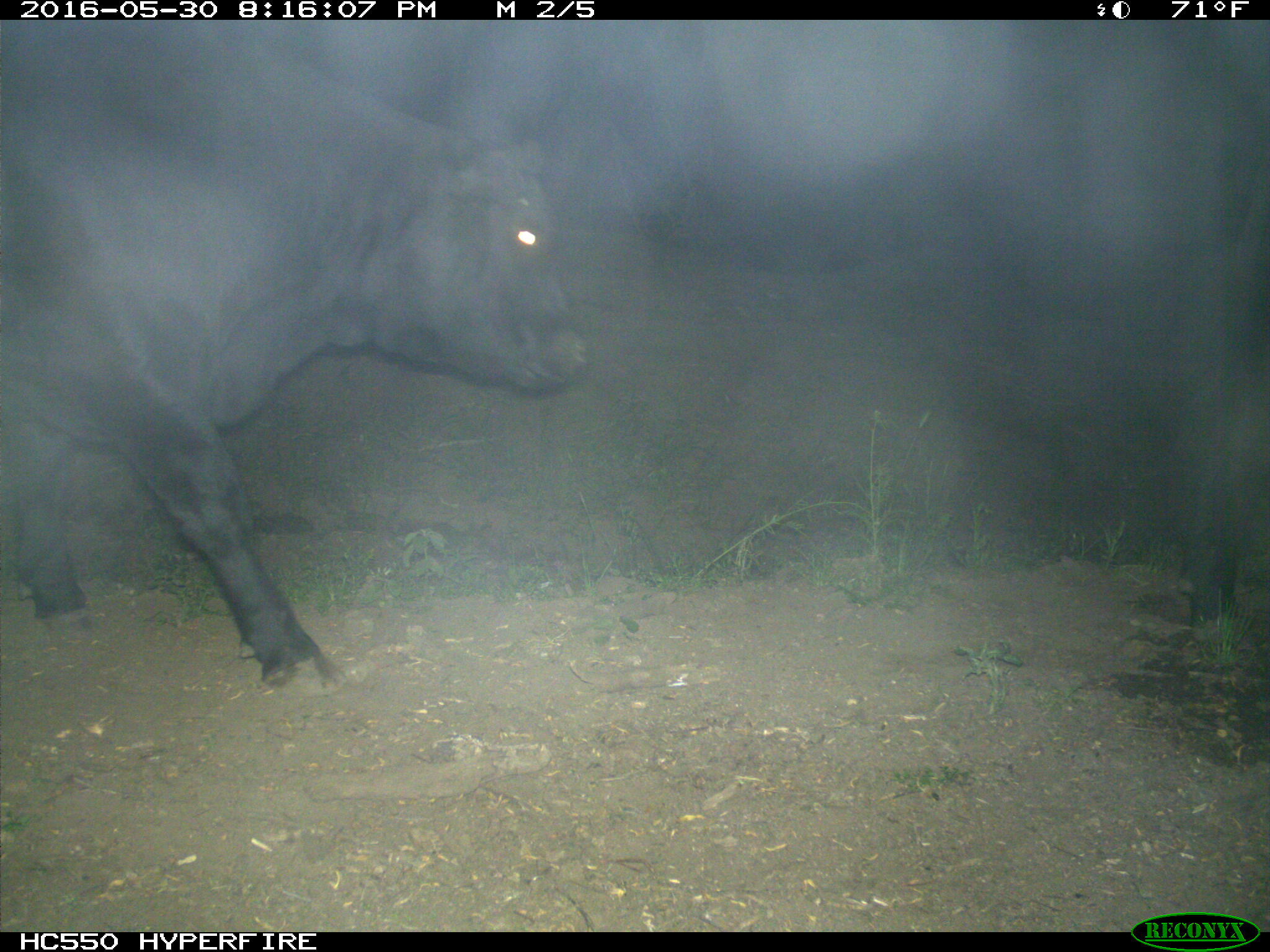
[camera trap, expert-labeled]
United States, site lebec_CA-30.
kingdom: Animalia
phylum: Chordata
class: Mammalia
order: Artiodactyla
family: Bovidae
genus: Bos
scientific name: Bos taurus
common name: domestic cow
Bos taurus (domestic cow).